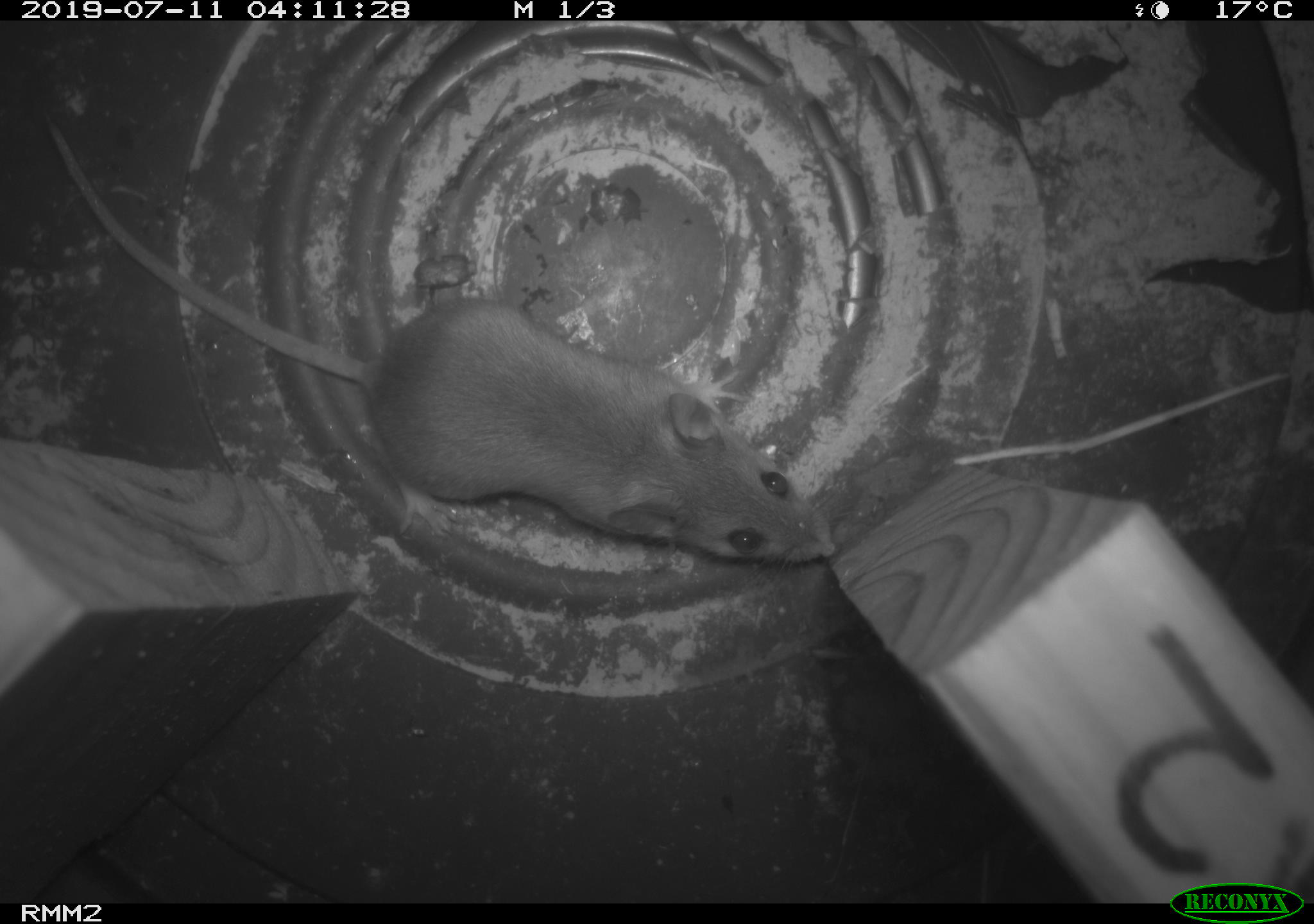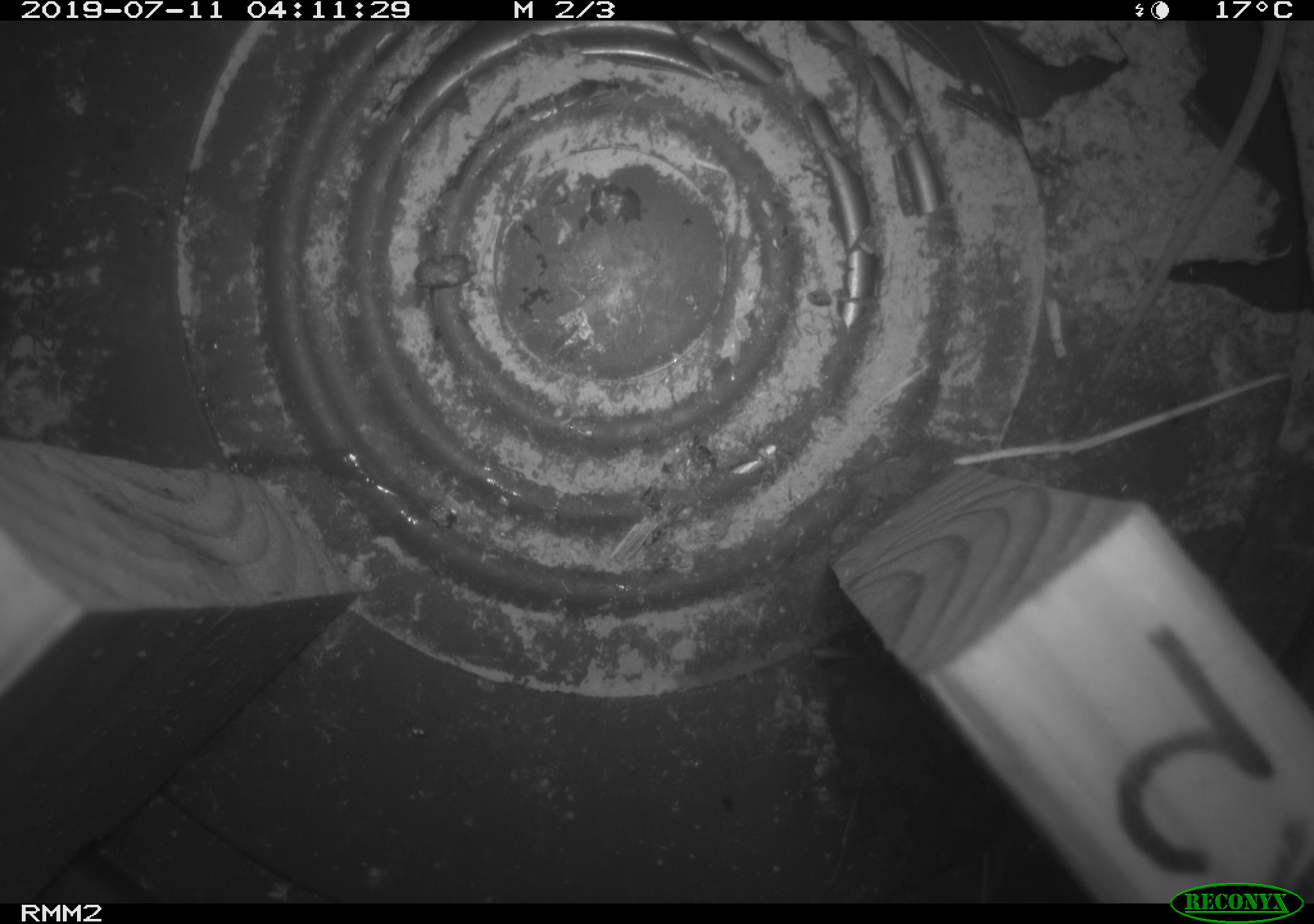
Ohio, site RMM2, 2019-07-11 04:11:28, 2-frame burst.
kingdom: Animalia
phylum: Chordata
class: Mammalia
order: Rodentia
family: Cricetidae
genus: Peromyscus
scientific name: Peromyscus leucopus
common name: white-footed mouse